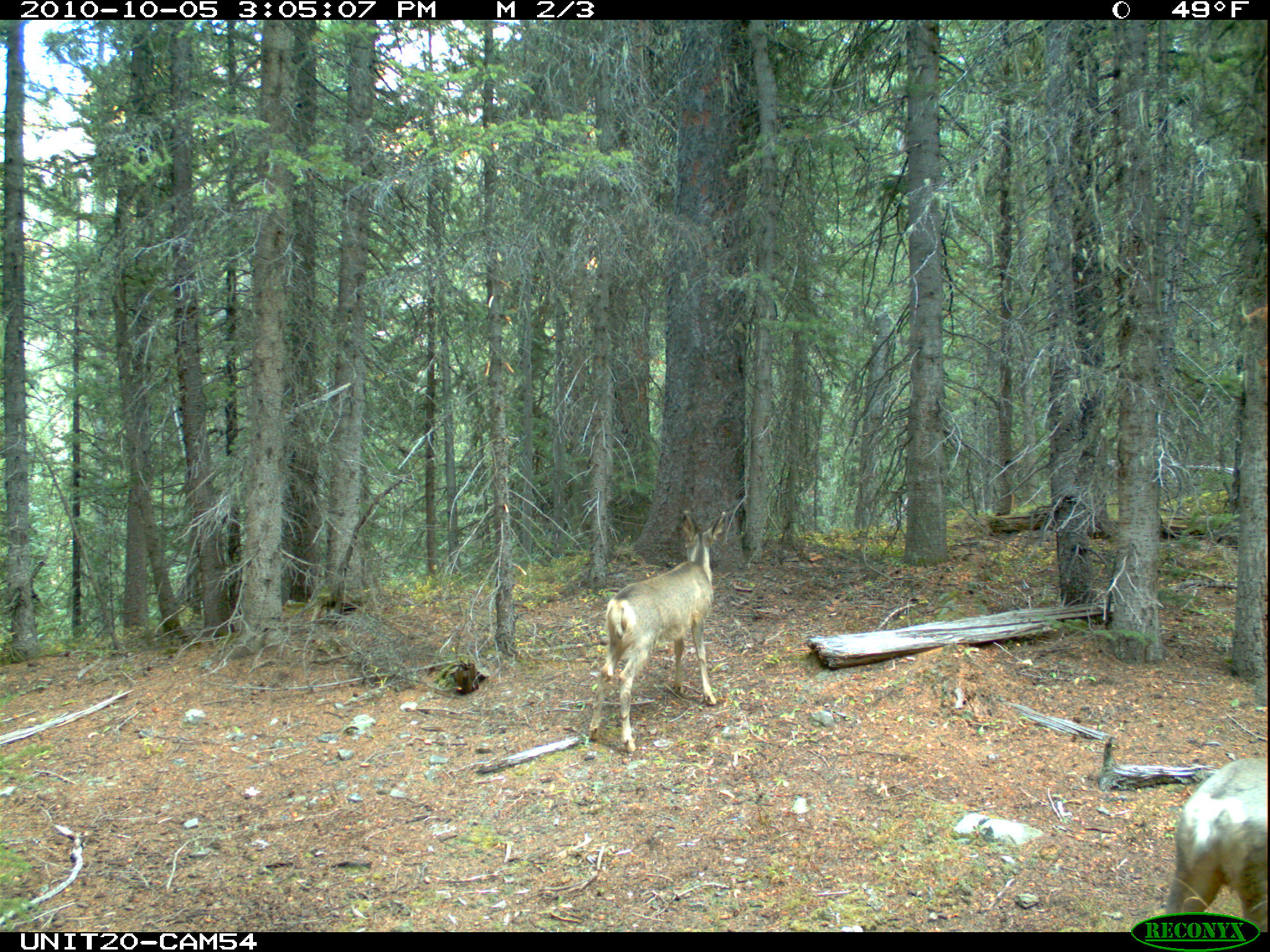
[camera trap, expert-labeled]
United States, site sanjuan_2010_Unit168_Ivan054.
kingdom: Animalia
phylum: Chordata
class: Mammalia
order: Artiodactyla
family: Cervidae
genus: Odocoileus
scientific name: Odocoileus hemionus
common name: mule deer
Odocoileus hemionus (mule deer).